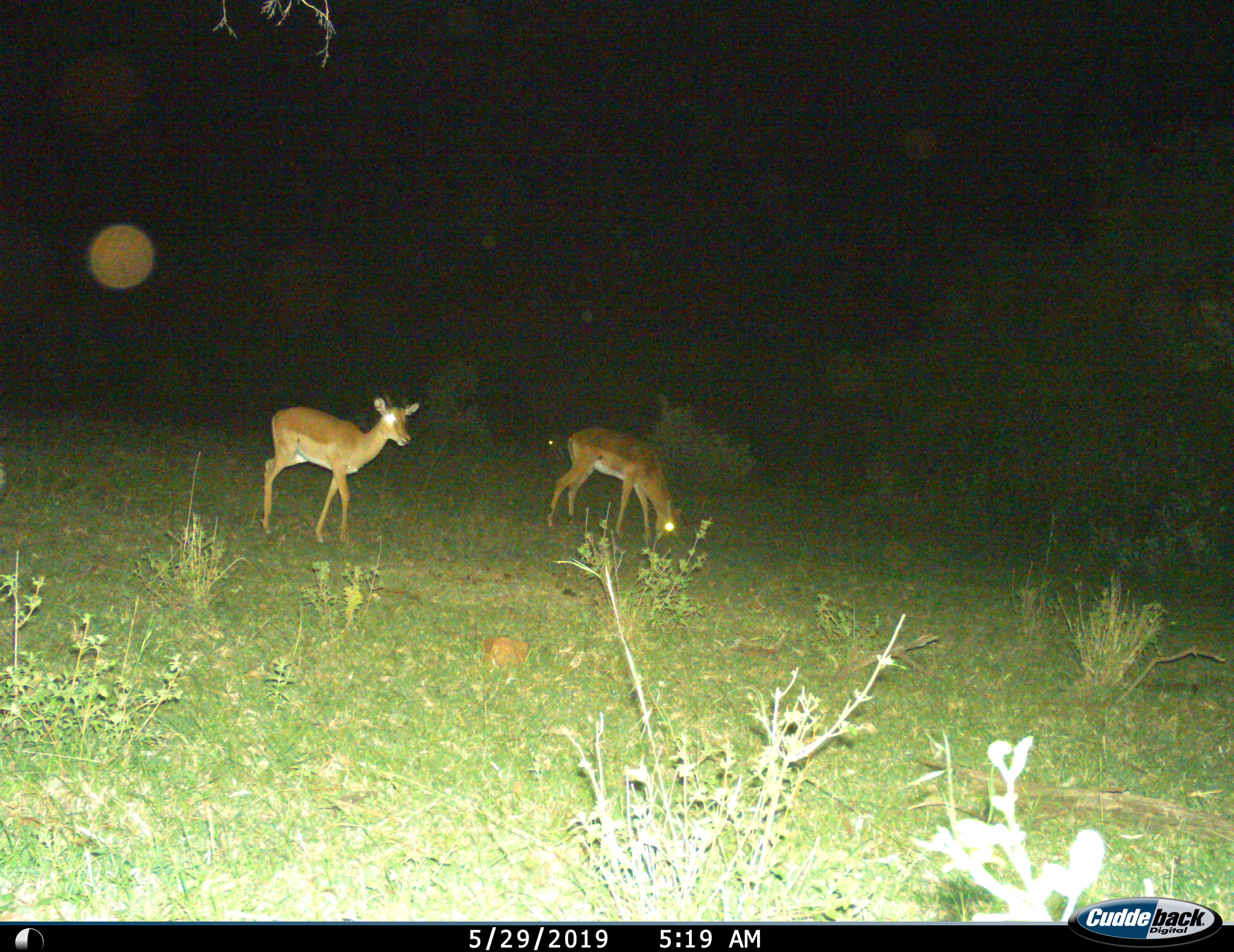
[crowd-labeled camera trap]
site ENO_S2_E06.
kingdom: Animalia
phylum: Chordata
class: Mammalia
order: Artiodactyla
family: Bovidae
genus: Aepyceros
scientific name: Aepyceros melampus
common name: impala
Impala (Aepyceros melampus), count 2. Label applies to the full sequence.